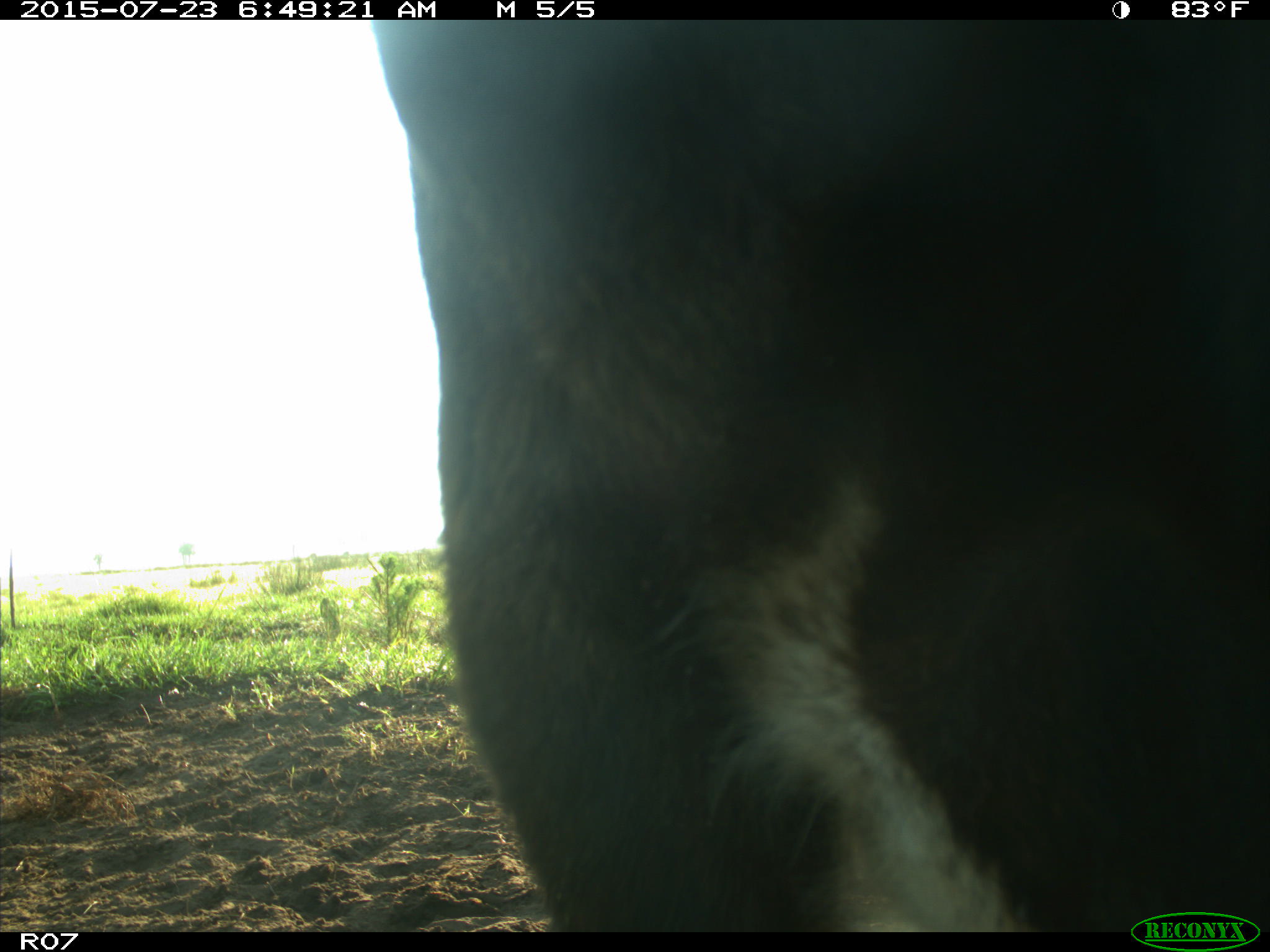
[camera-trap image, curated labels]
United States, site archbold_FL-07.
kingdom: Animalia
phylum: Chordata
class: Mammalia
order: Artiodactyla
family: Bovidae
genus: Bos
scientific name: Bos taurus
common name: domestic cow